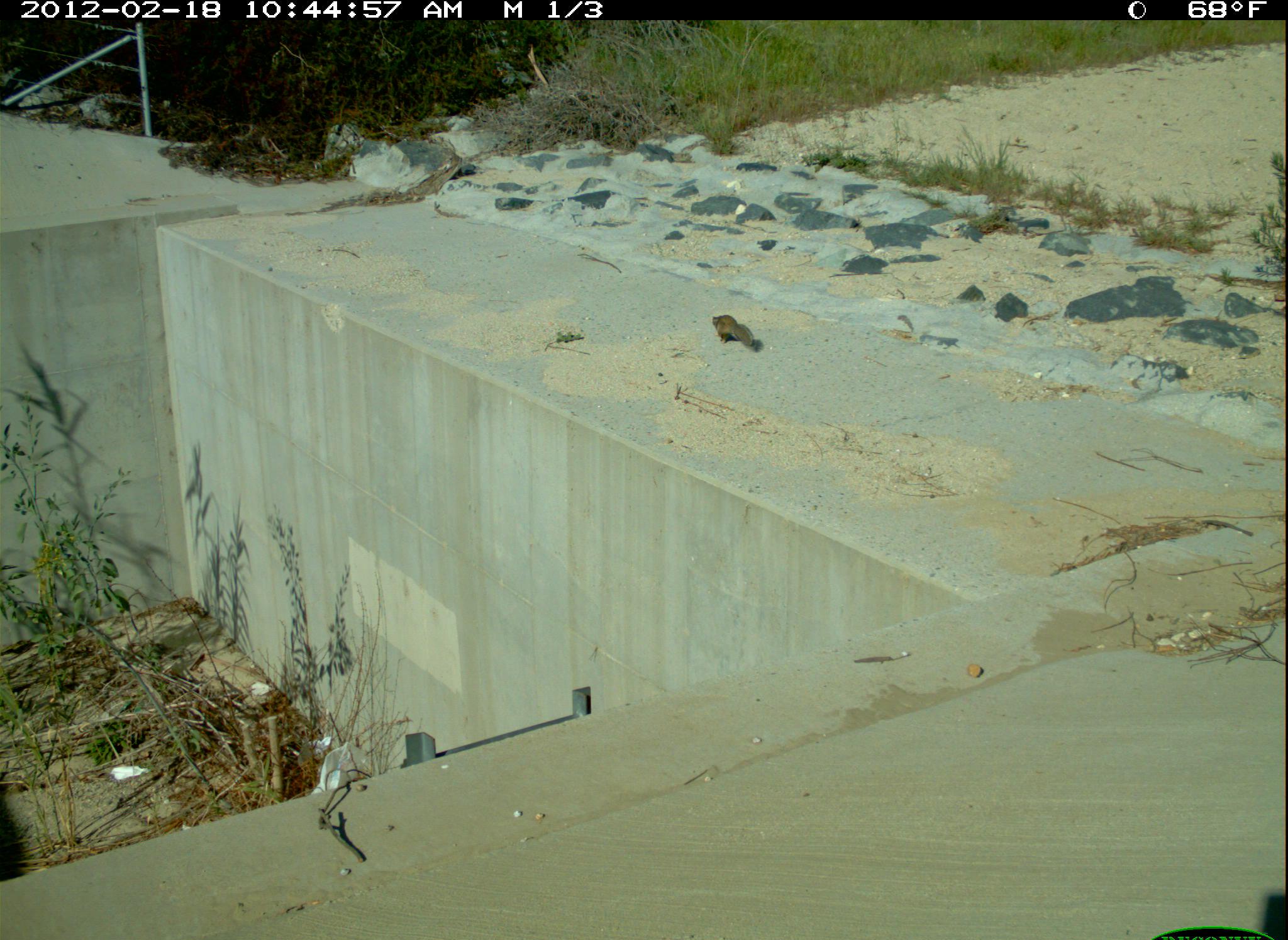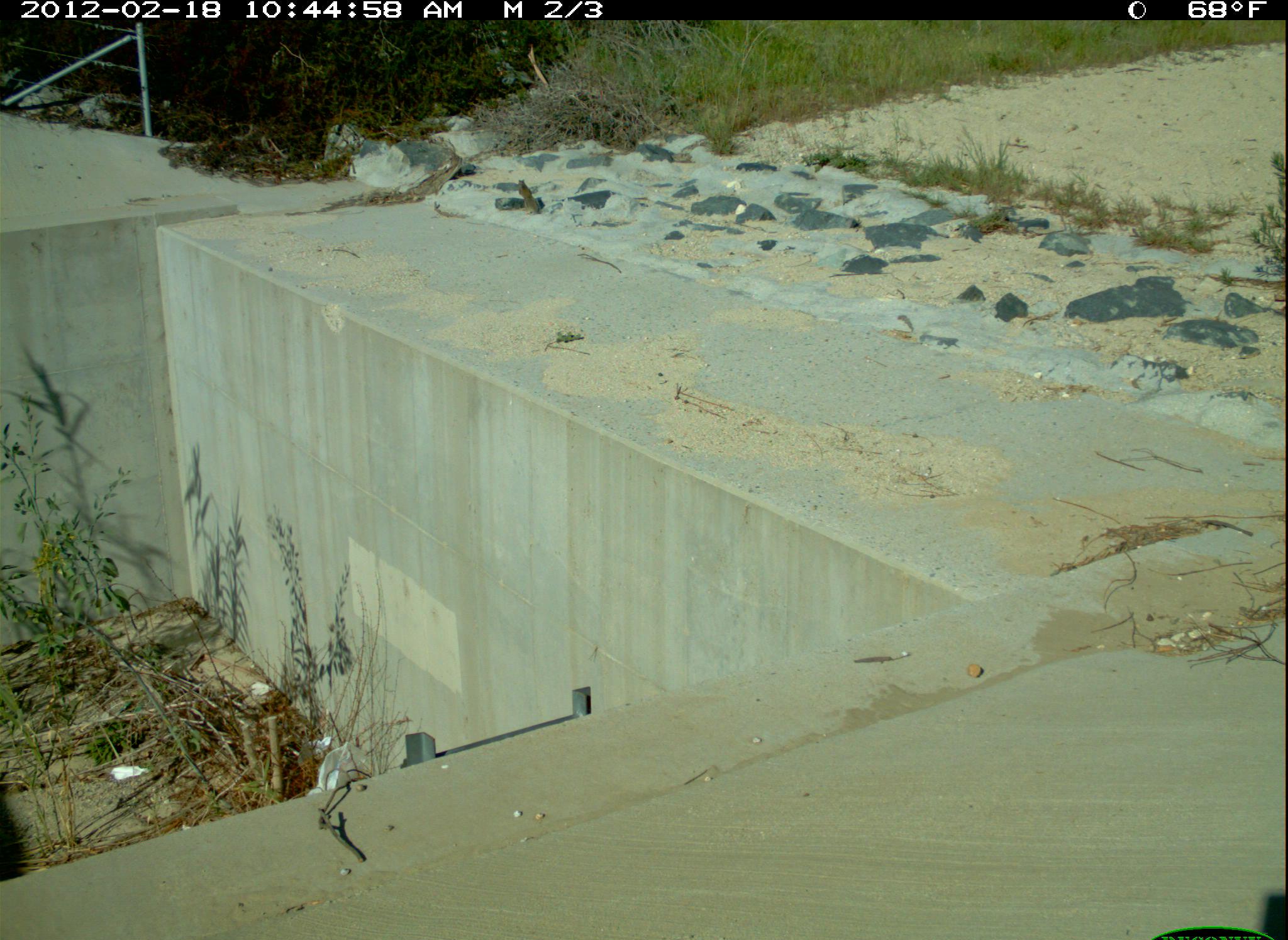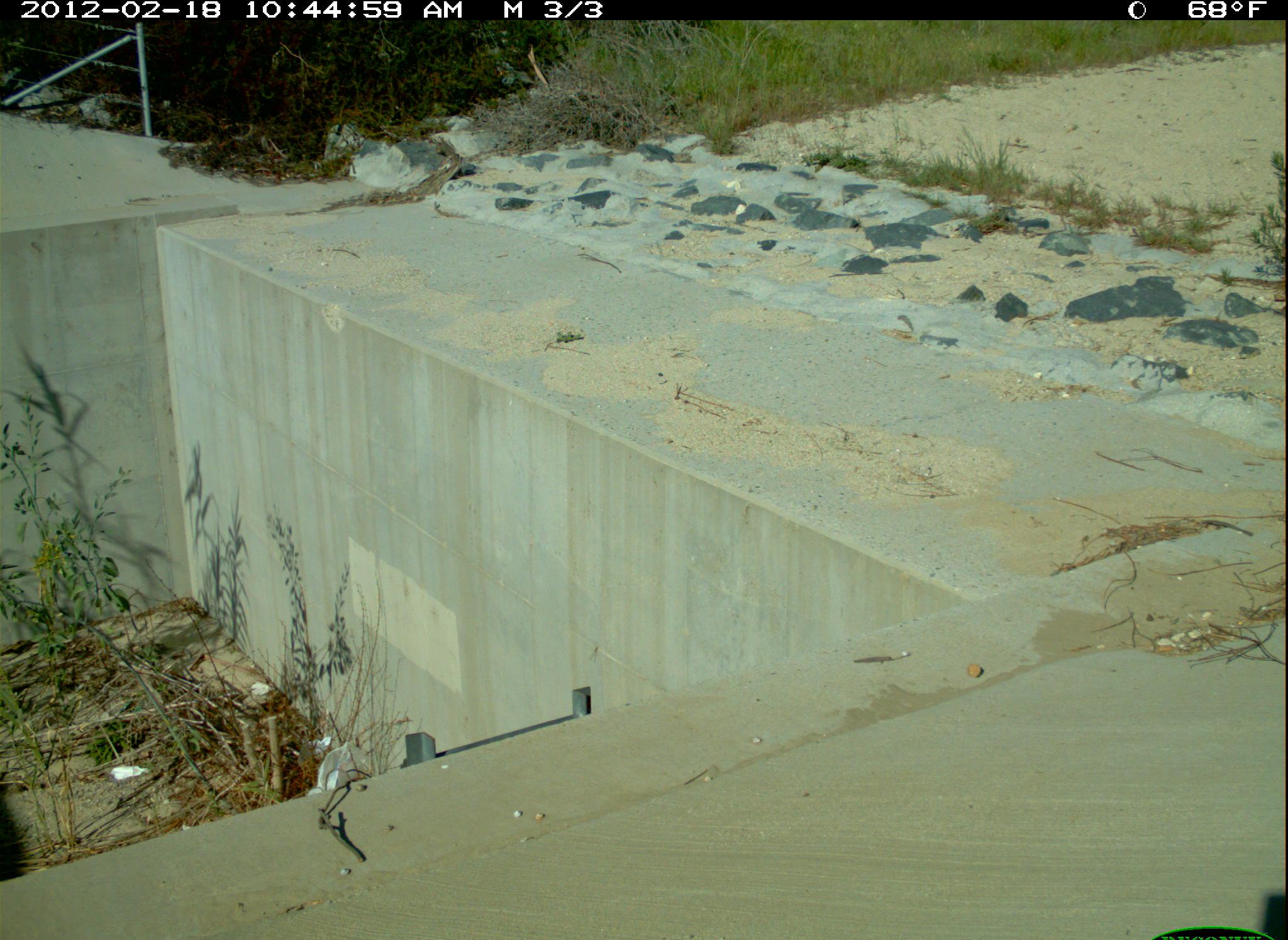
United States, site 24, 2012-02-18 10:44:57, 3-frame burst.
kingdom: Animalia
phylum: Chordata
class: Mammalia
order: Rodentia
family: Sciuridae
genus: Sciurus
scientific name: Sciurus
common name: squirrel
Squirrel (Sciurus).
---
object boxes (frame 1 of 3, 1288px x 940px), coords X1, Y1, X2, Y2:
squirrel: 711, 315, 762, 352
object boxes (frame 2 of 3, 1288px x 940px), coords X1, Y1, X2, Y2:
squirrel: 517, 179, 541, 215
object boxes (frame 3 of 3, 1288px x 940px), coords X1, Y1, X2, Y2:
squirrel: 434, 138, 456, 160